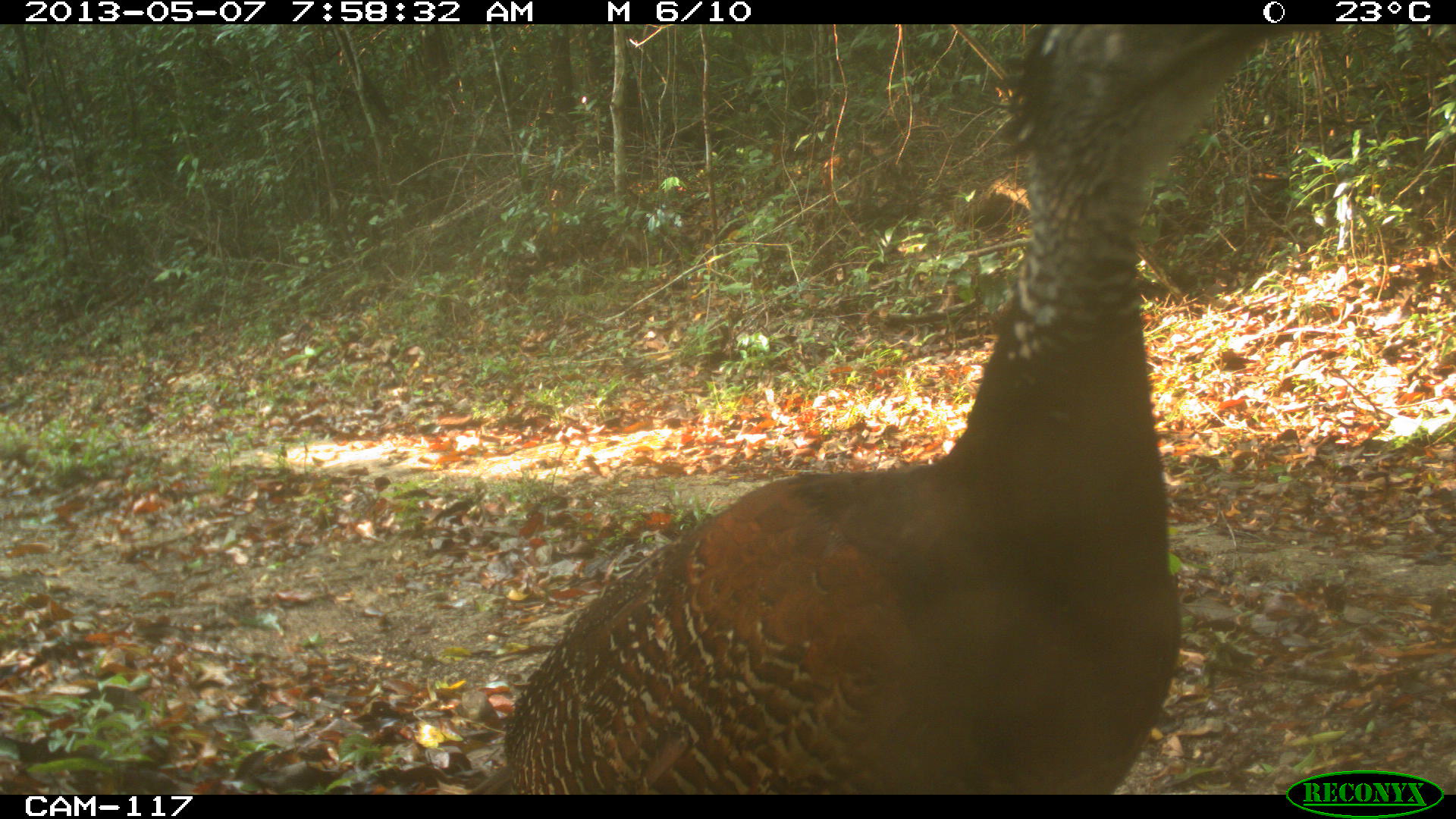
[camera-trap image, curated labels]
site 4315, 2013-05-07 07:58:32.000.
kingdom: Animalia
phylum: Chordata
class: Aves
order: Galliformes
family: Cracidae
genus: Crax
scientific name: Crax rubra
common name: great curassow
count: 1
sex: female